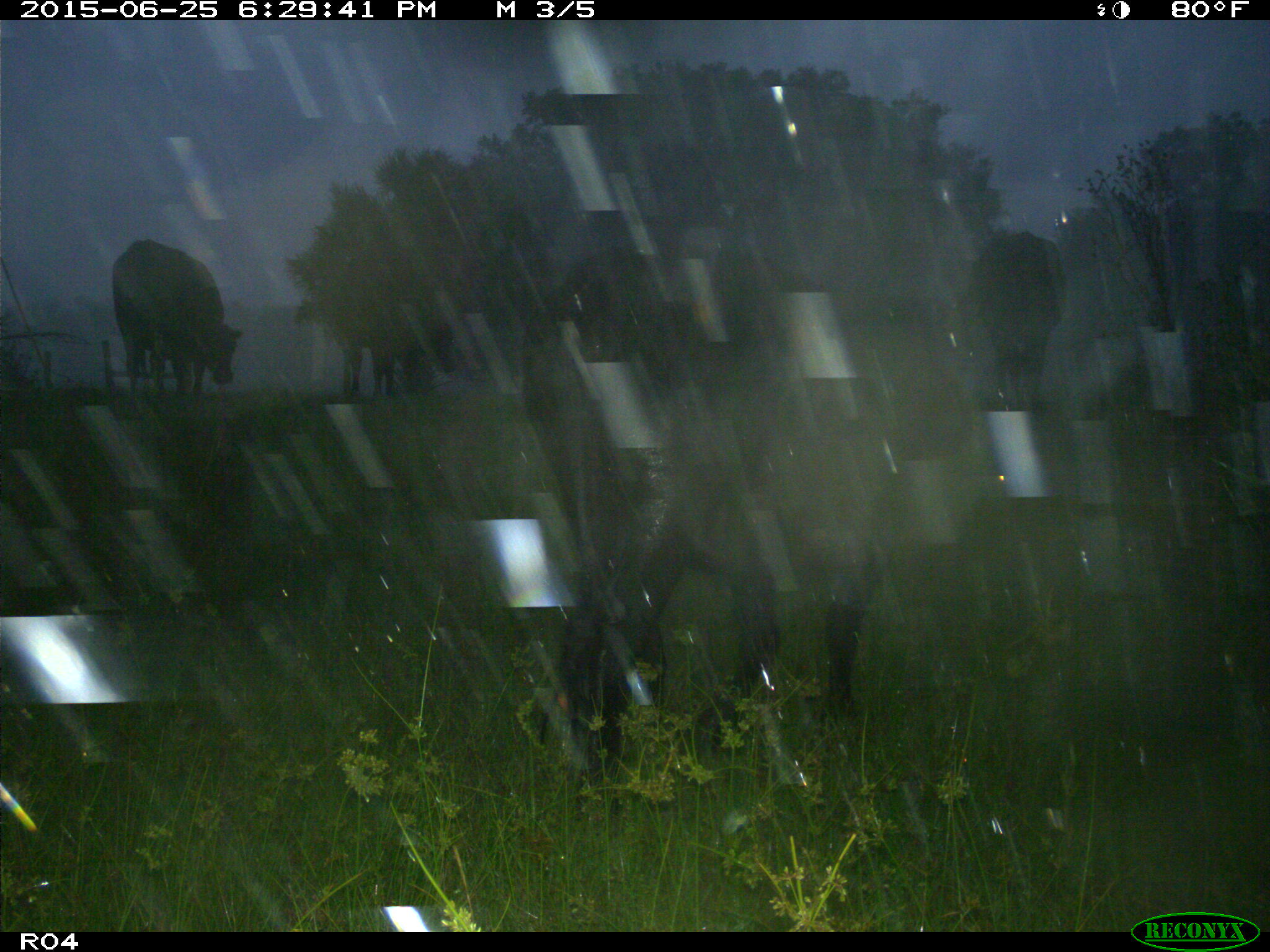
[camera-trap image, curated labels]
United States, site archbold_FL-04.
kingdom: Animalia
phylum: Chordata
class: Mammalia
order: Artiodactyla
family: Bovidae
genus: Bos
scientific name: Bos taurus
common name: domestic cow